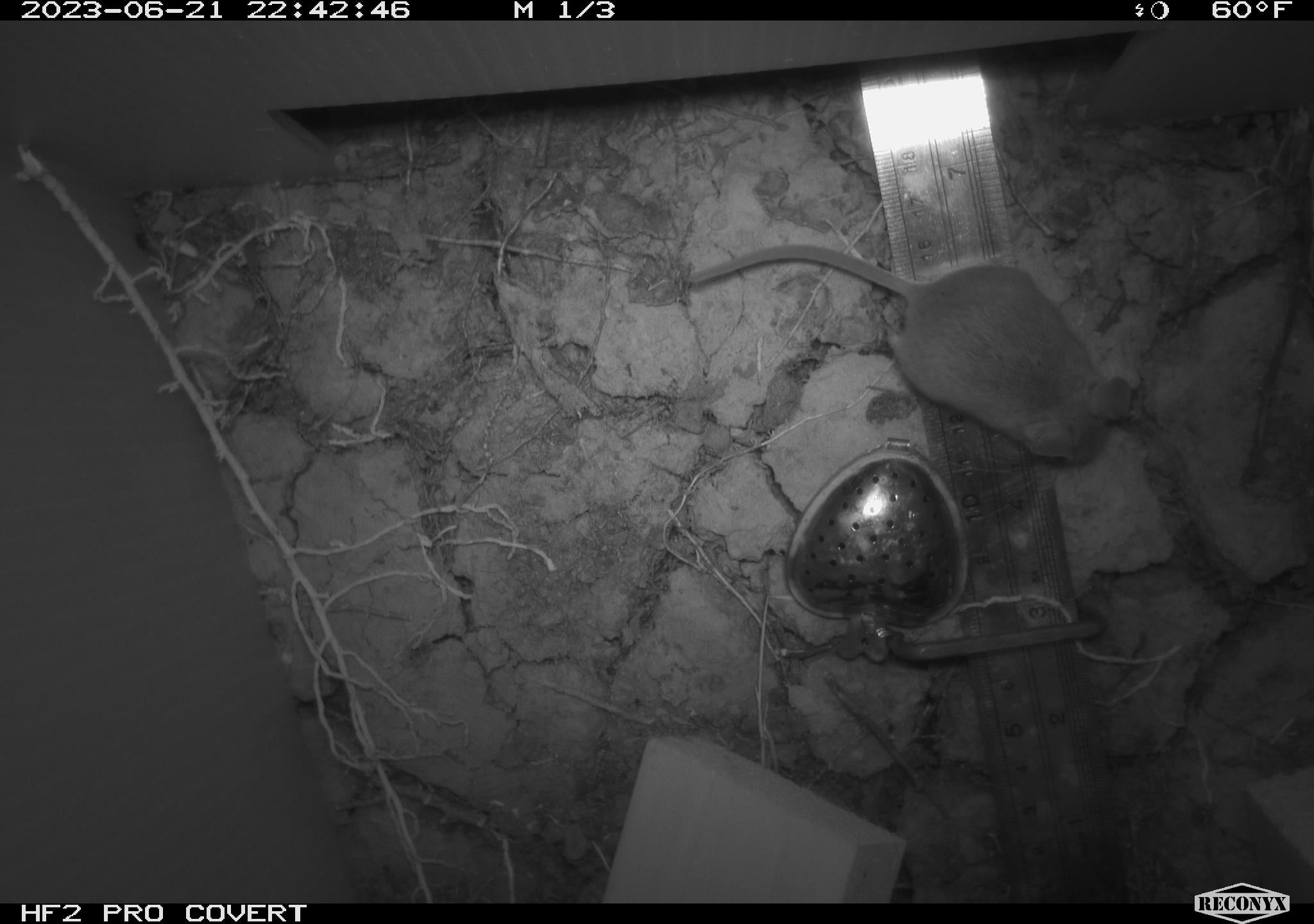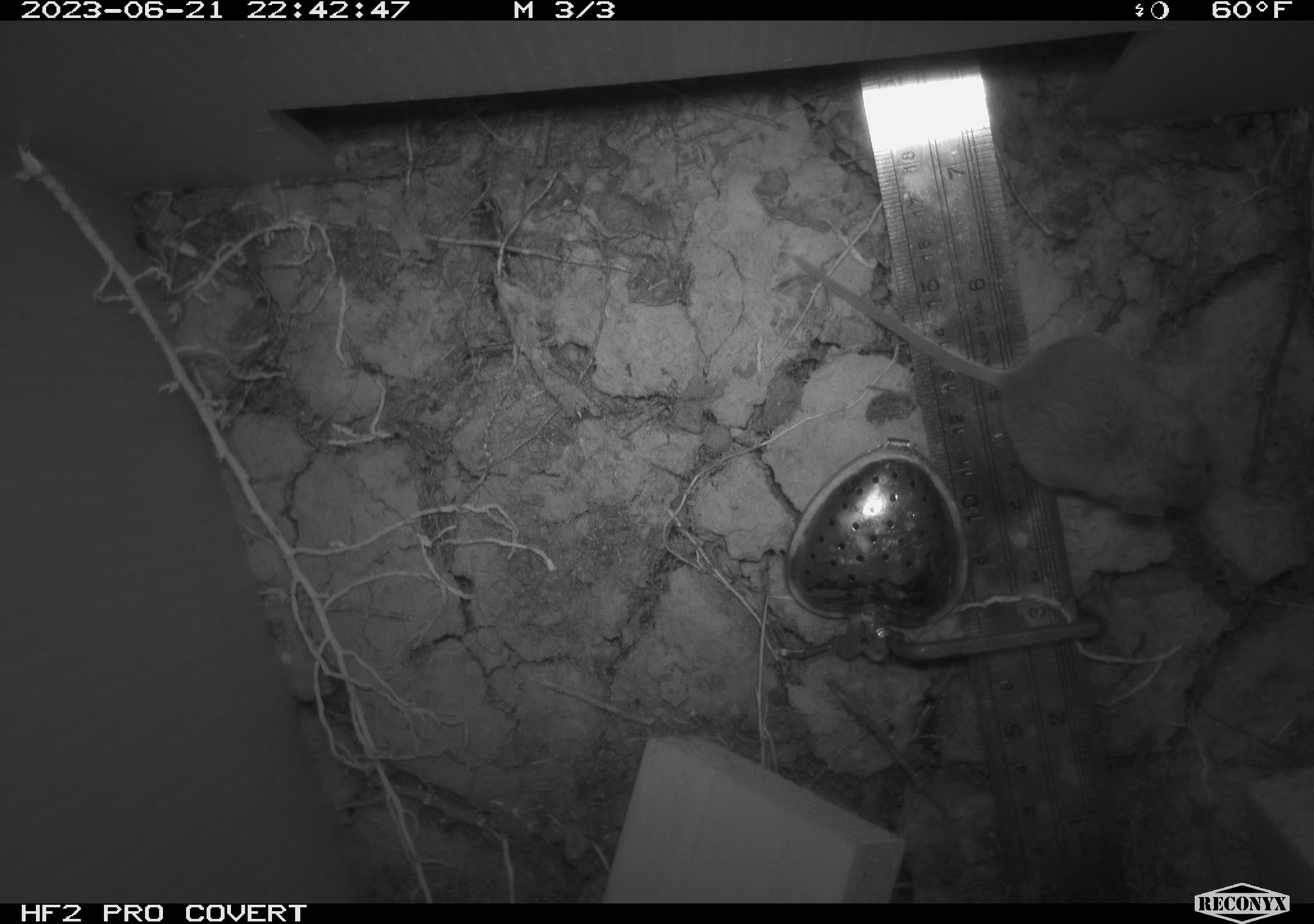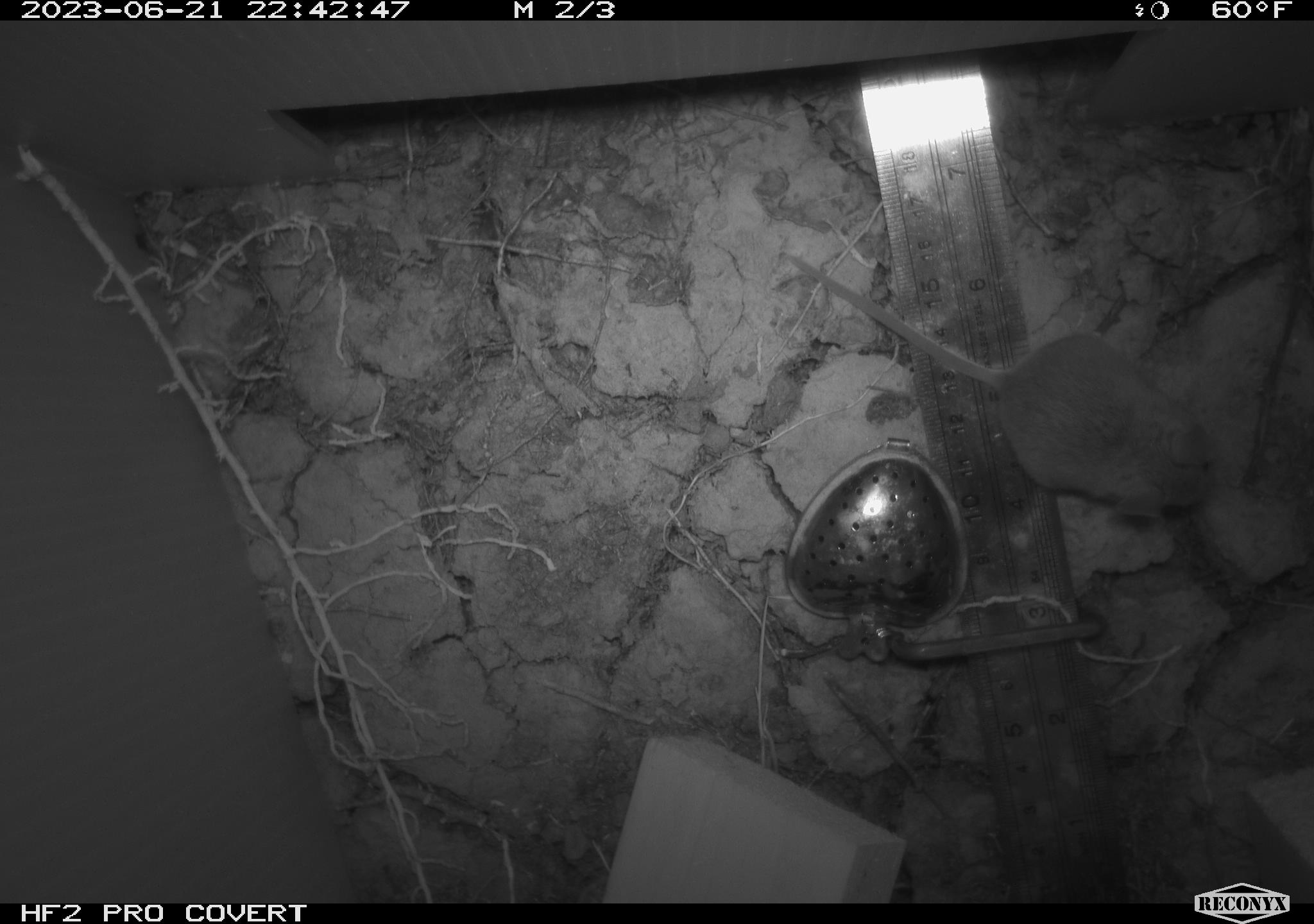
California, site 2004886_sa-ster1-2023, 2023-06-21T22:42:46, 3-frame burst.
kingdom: Animalia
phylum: Chordata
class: Mammalia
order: Rodentia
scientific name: Rodentia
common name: mouse species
Mouse species (Rodentia).